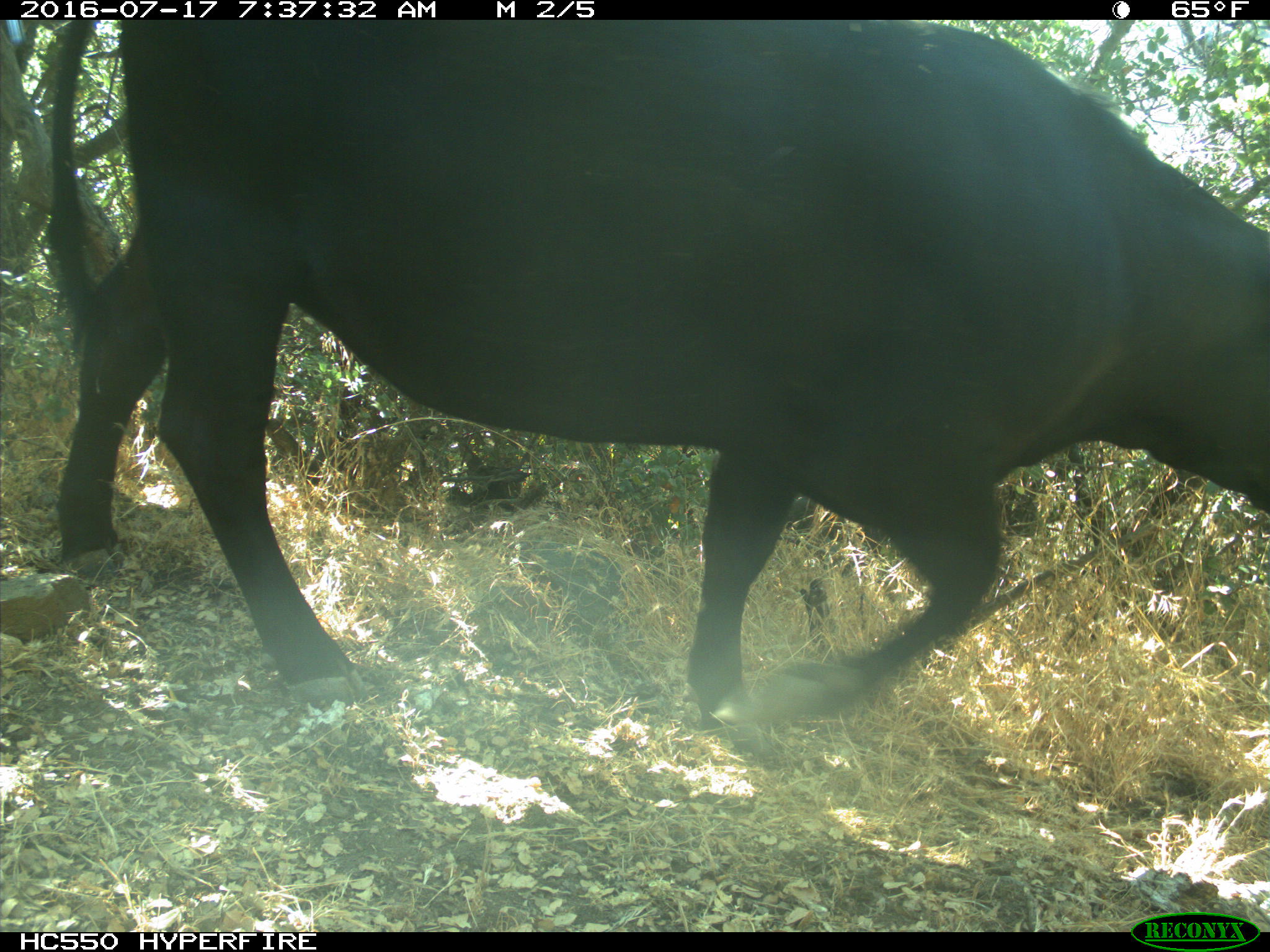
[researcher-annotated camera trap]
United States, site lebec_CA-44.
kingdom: Animalia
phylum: Chordata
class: Mammalia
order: Artiodactyla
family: Bovidae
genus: Bos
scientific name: Bos taurus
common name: domestic cow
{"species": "Bos taurus (domestic cow)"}